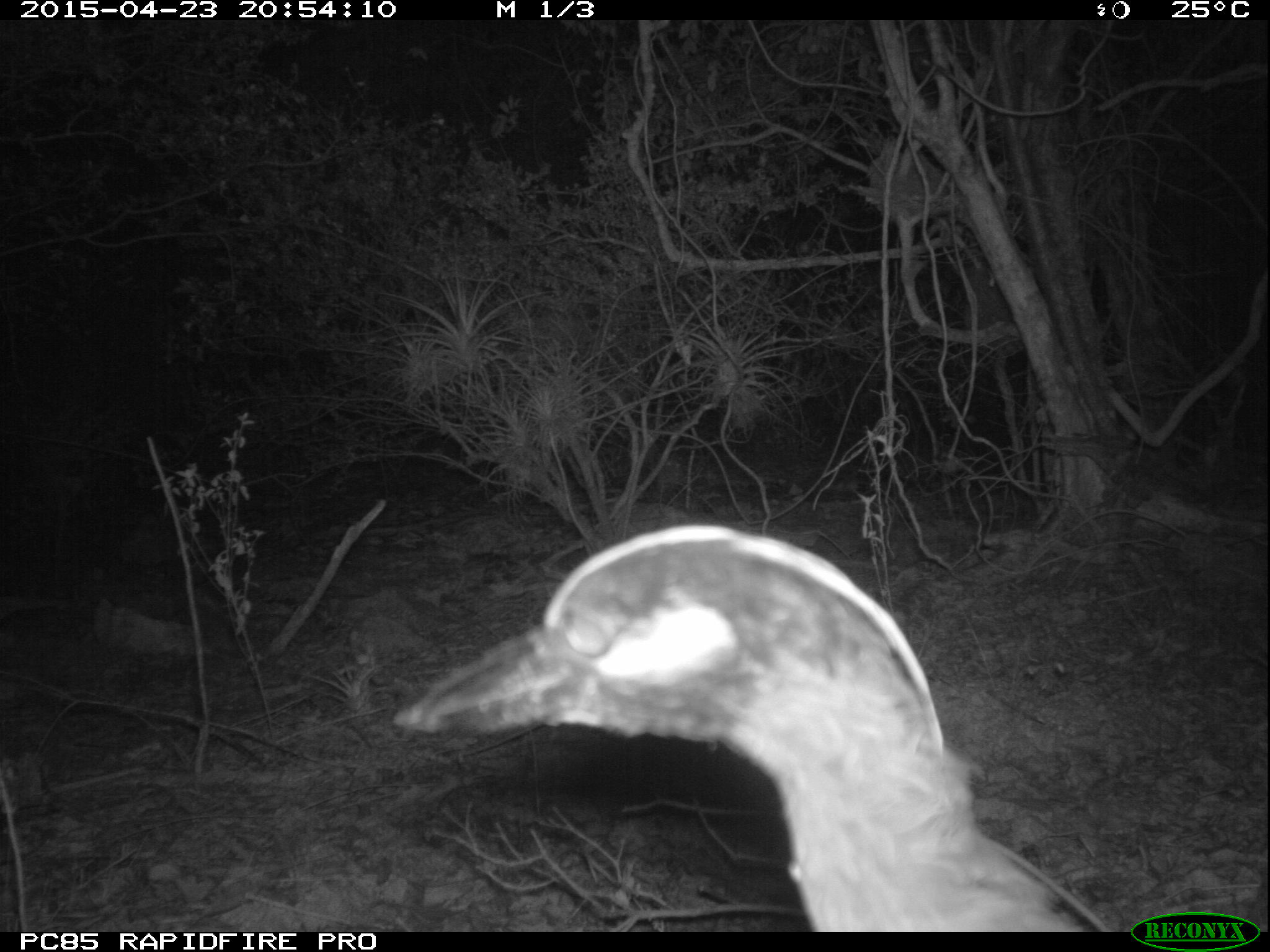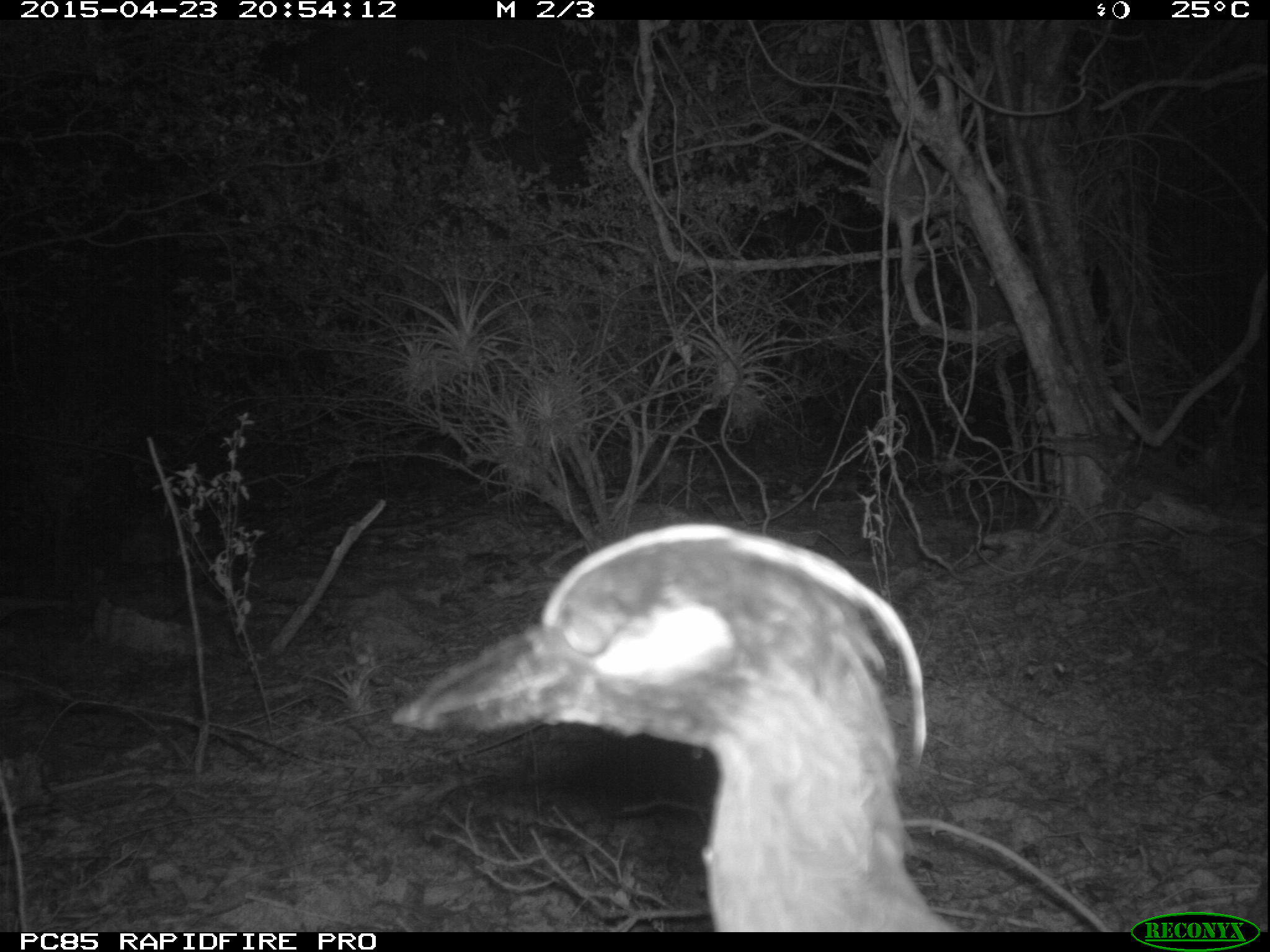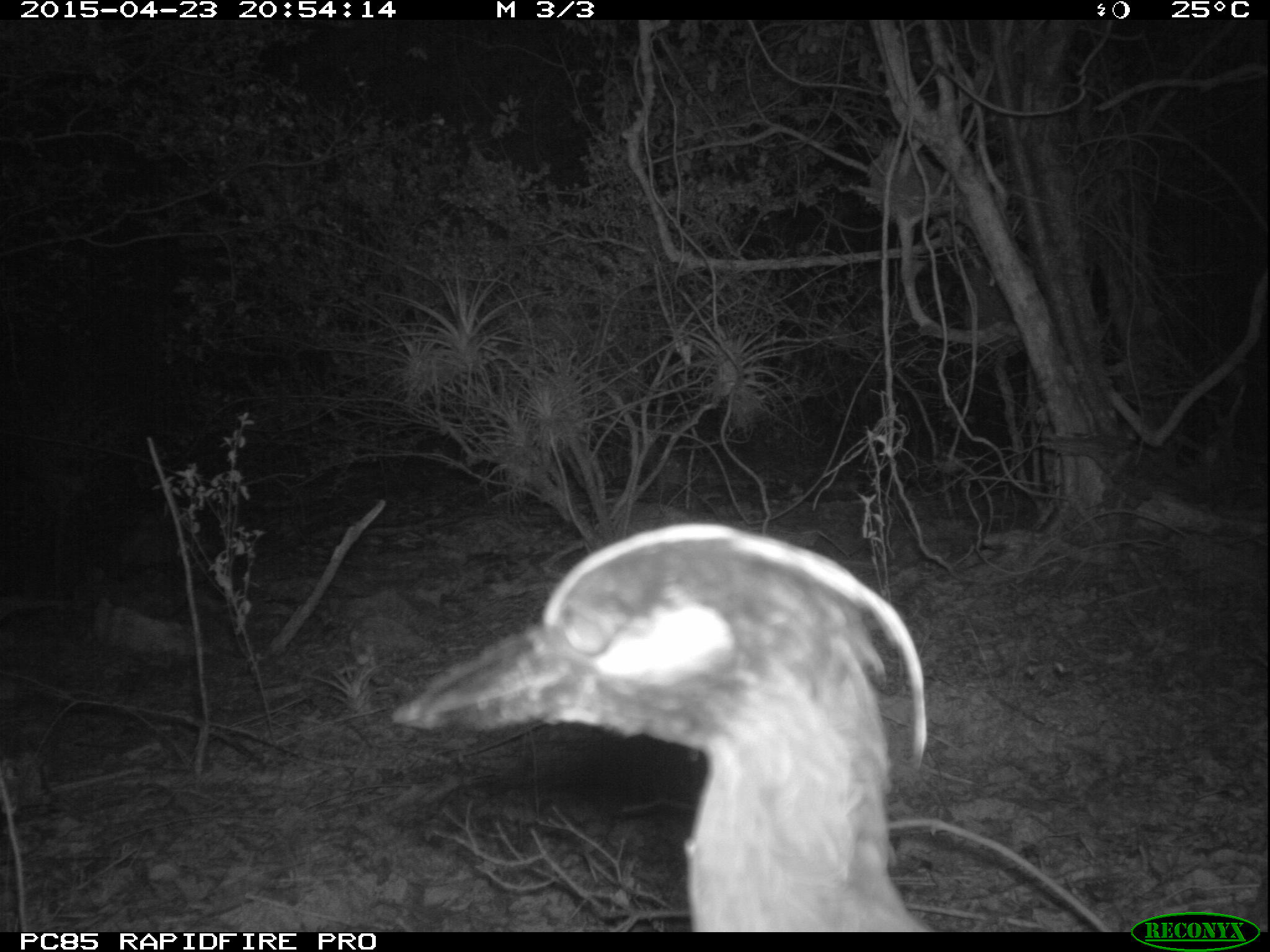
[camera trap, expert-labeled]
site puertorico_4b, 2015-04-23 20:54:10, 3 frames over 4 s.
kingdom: Animalia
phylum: Chordata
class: Aves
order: Pelecaniformes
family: Ardeidae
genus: Nyctanassa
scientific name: Nyctanassa violacea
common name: yellow-crowned night heron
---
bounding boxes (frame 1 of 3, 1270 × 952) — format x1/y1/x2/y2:
yellow-crowned night heron: 383/526/1126/933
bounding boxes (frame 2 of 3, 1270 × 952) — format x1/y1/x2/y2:
yellow-crowned night heron: 388/518/961/929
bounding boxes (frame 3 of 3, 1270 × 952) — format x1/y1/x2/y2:
yellow-crowned night heron: 385/518/933/933